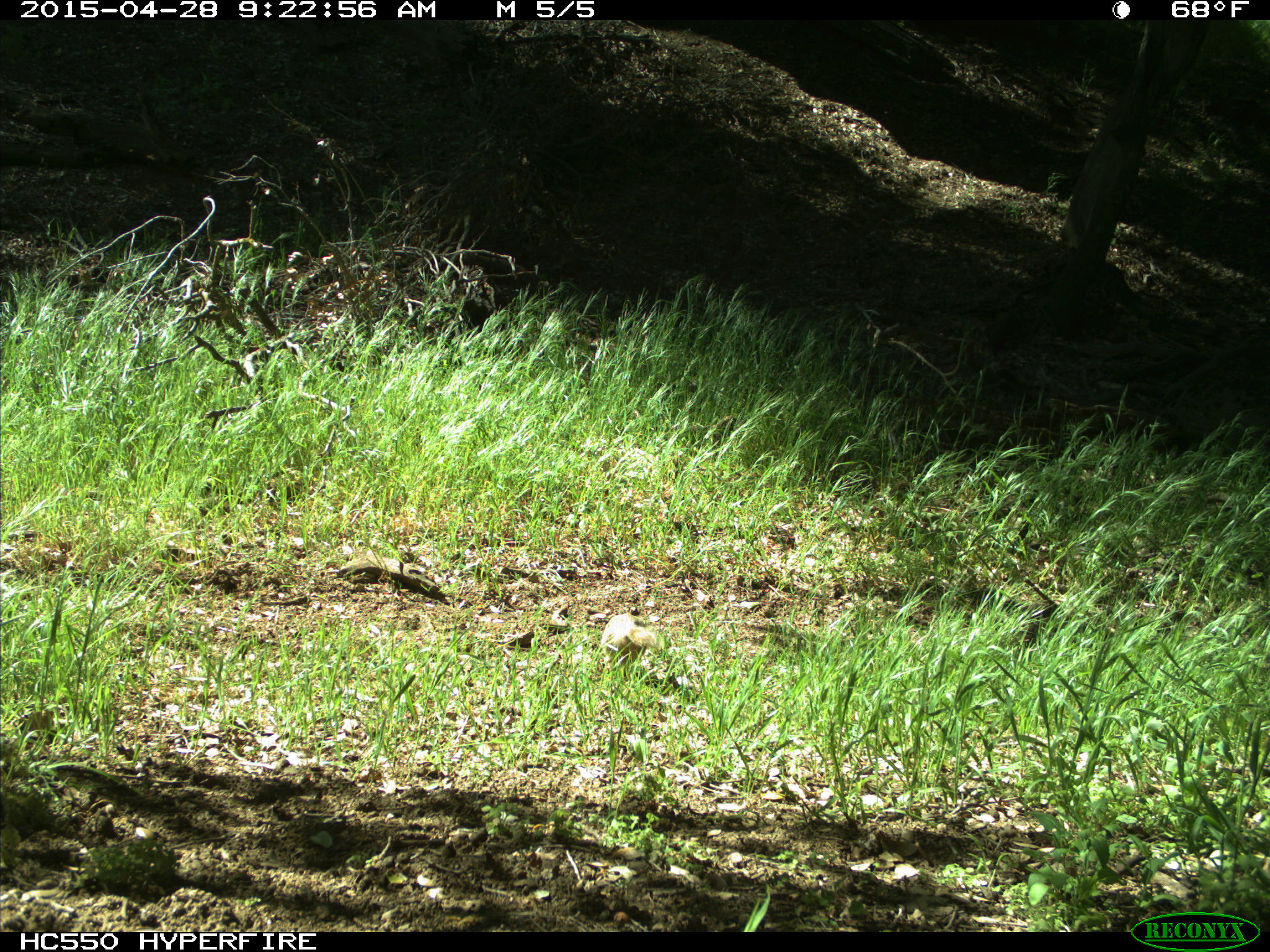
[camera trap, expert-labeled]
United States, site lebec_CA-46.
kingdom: Animalia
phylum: Chordata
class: Mammalia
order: Rodentia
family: Sciuridae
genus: Otospermophilus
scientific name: Otospermophilus beecheyi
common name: california ground squirrel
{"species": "Otospermophilus beecheyi (california ground squirrel)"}